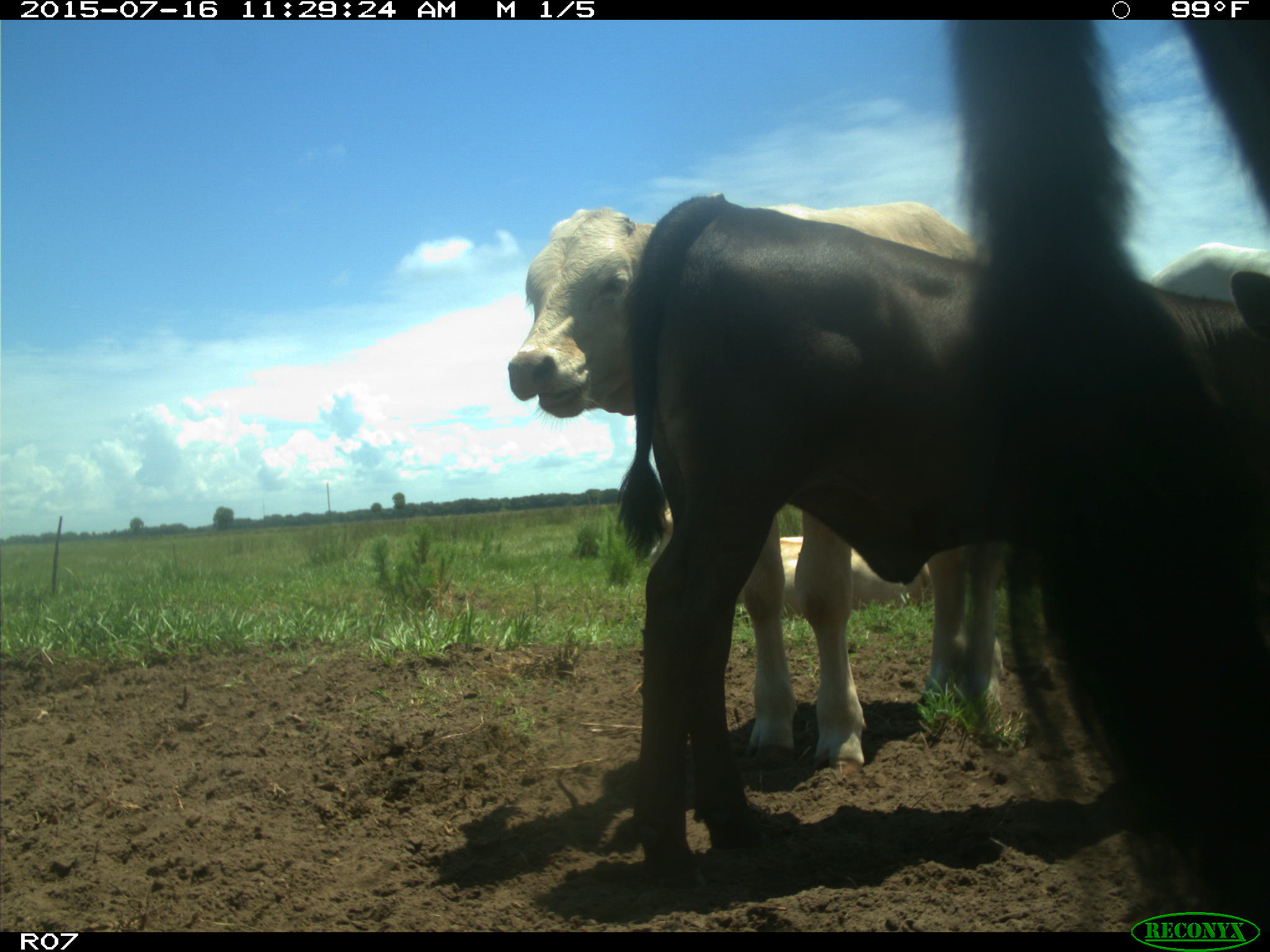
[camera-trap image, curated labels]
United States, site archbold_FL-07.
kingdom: Animalia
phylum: Chordata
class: Mammalia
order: Artiodactyla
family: Bovidae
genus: Bos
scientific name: Bos taurus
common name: domestic cow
Bos taurus (domestic cow).